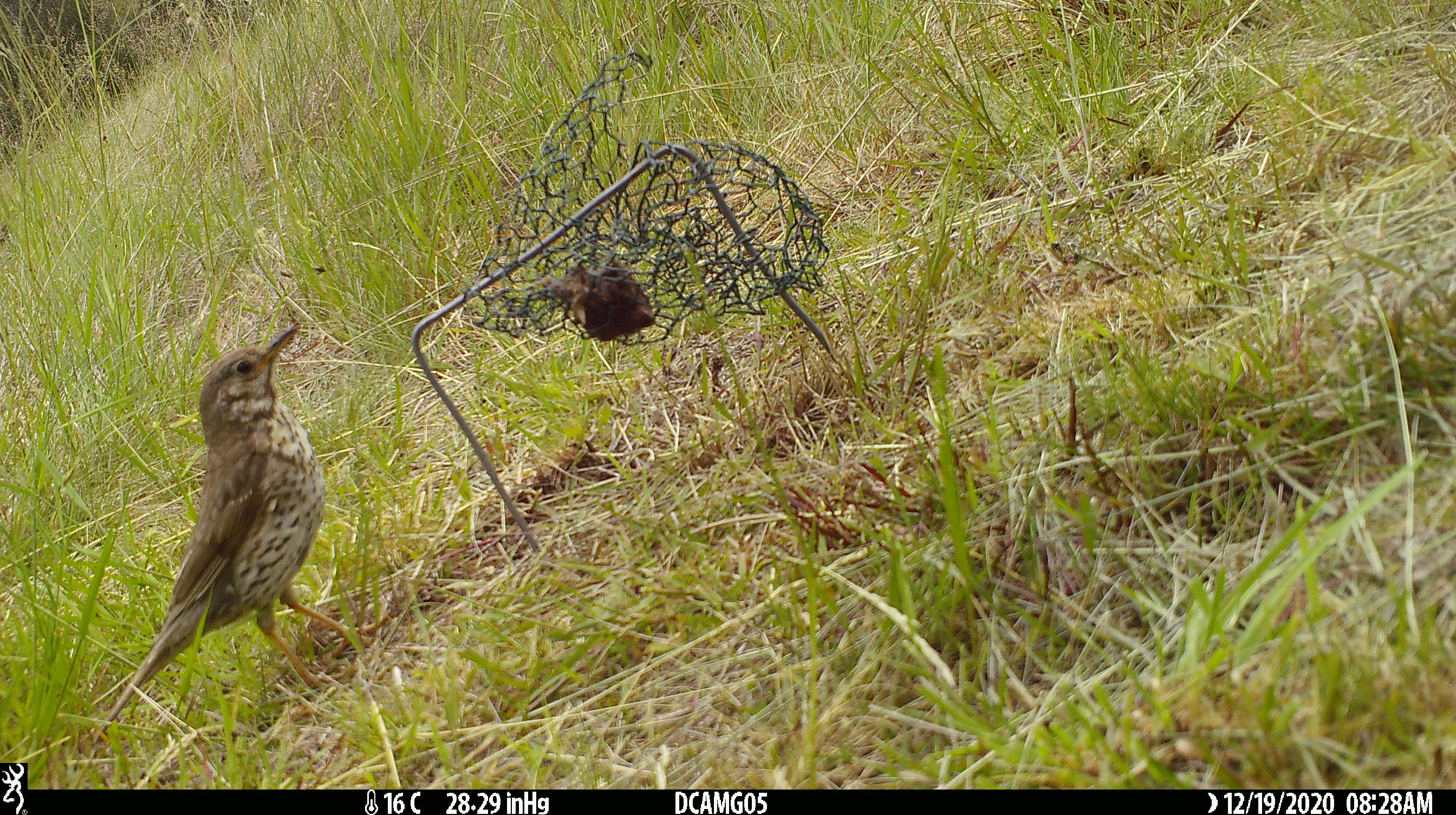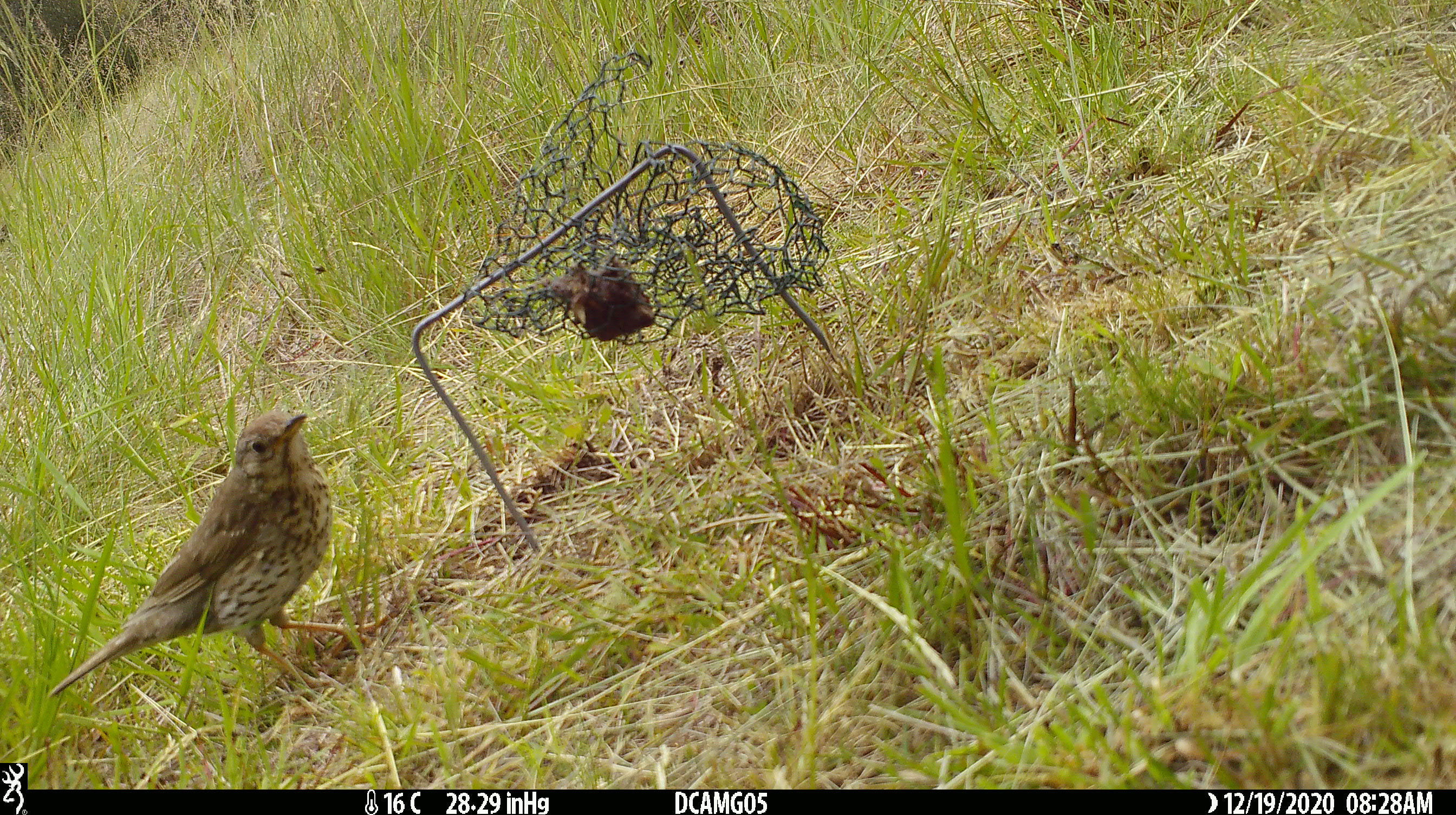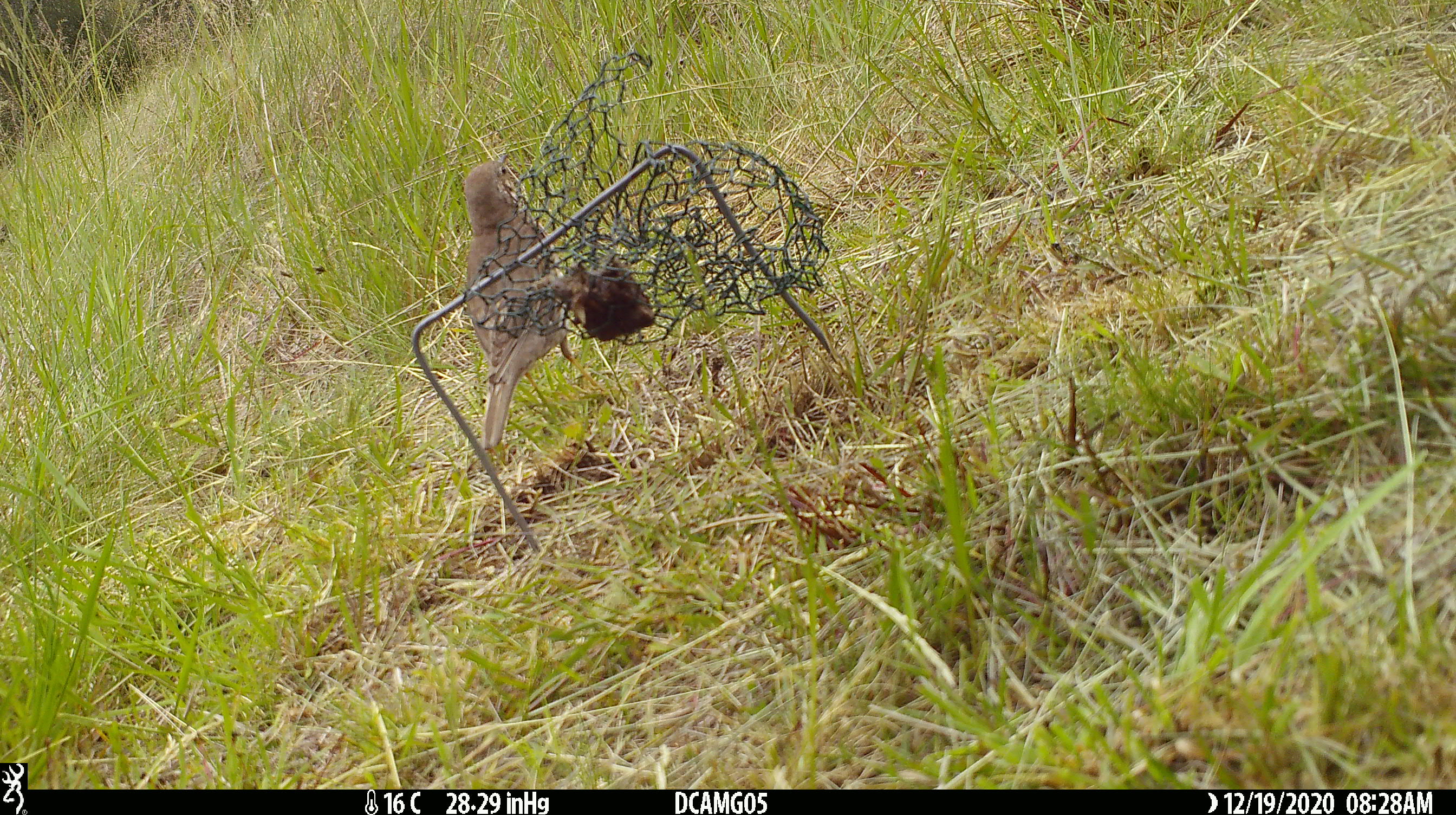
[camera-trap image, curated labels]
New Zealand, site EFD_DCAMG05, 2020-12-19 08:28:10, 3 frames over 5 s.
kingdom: Animalia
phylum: Chordata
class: Aves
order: Passeriformes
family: Turdidae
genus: Turdus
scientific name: Turdus philomelos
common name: song thrush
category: thrush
Thrush (song thrush) (Turdus philomelos).